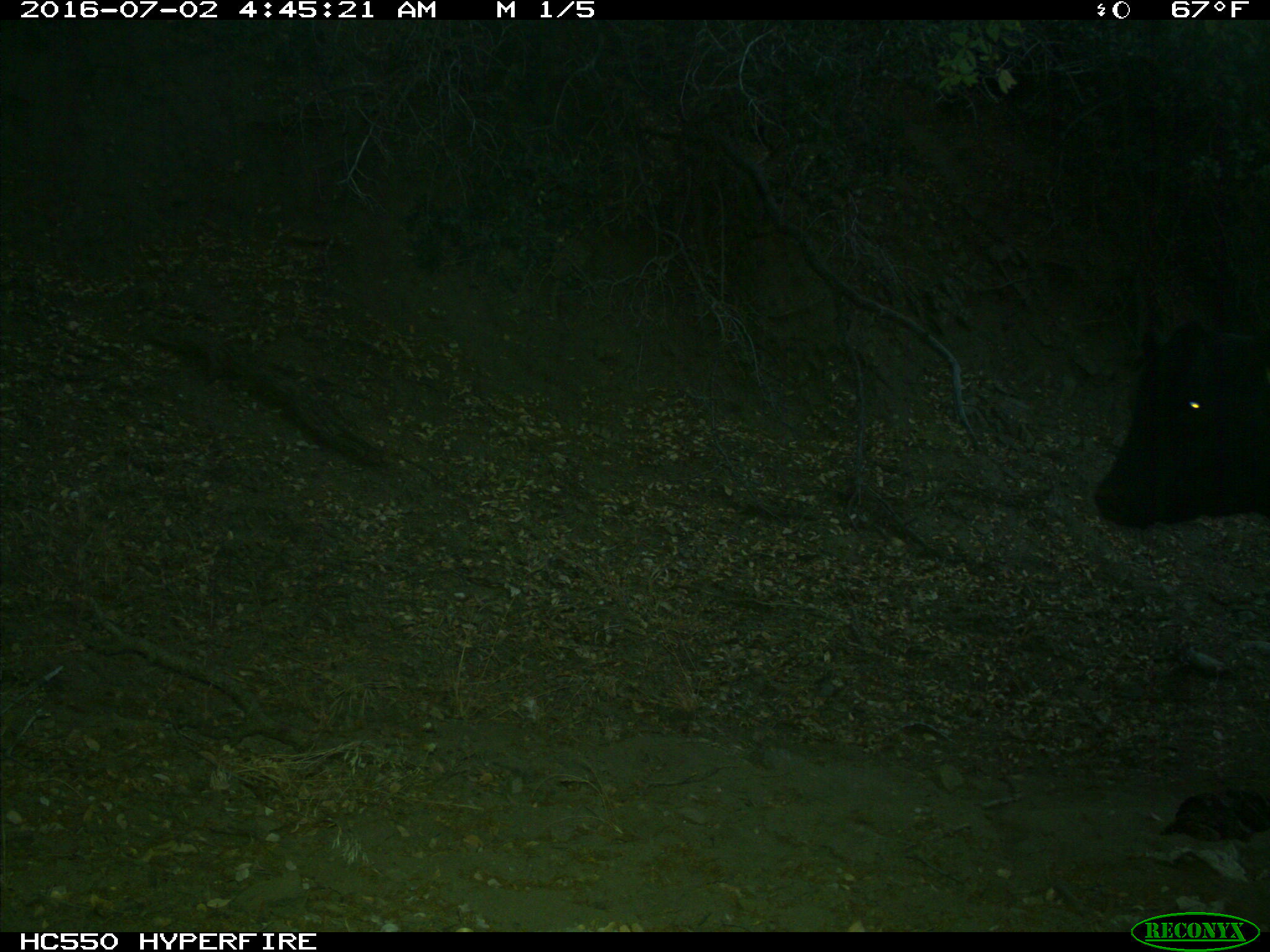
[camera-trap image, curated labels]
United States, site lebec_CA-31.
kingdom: Animalia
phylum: Chordata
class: Mammalia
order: Artiodactyla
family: Bovidae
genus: Bos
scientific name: Bos taurus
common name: domestic cow